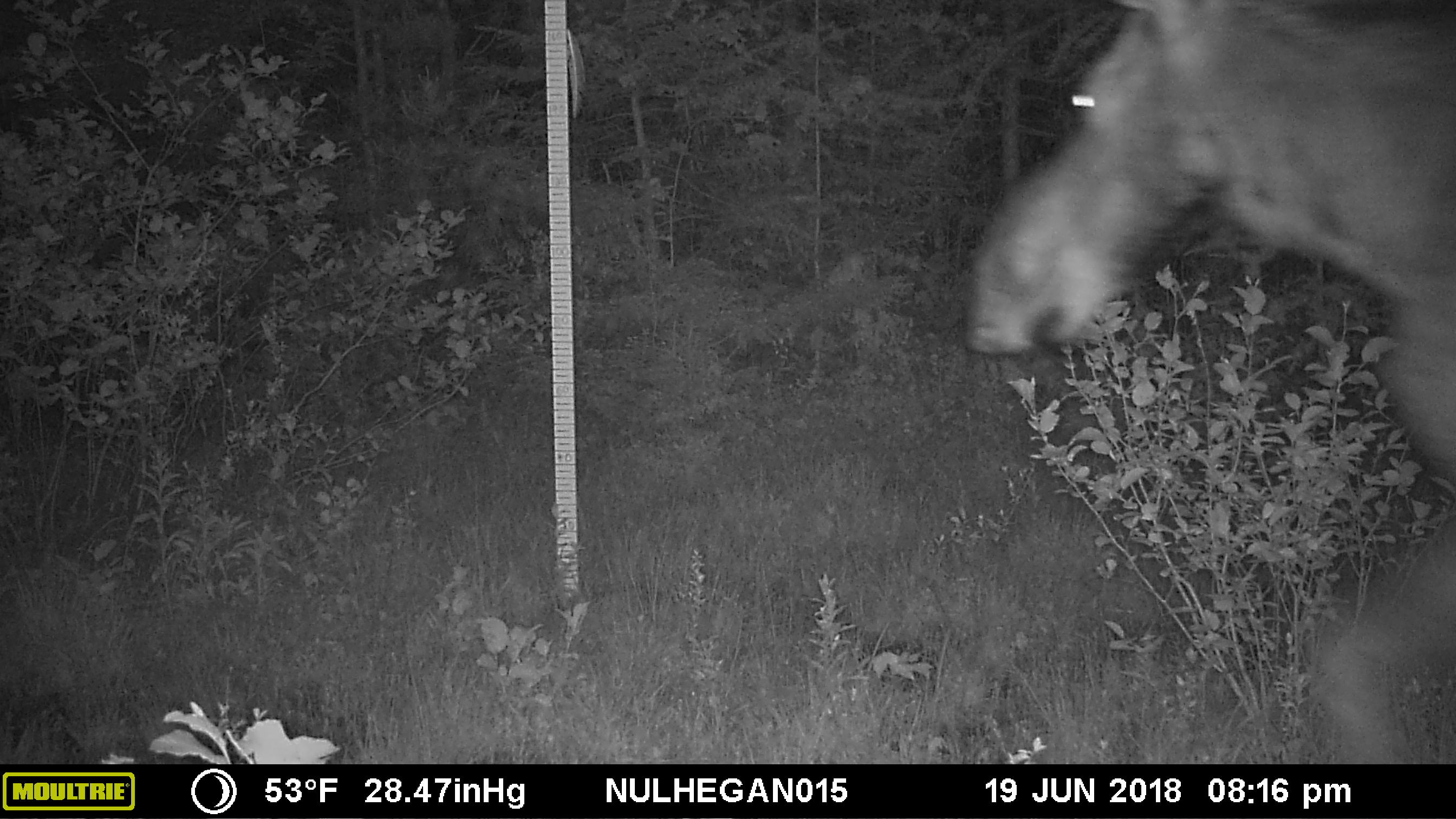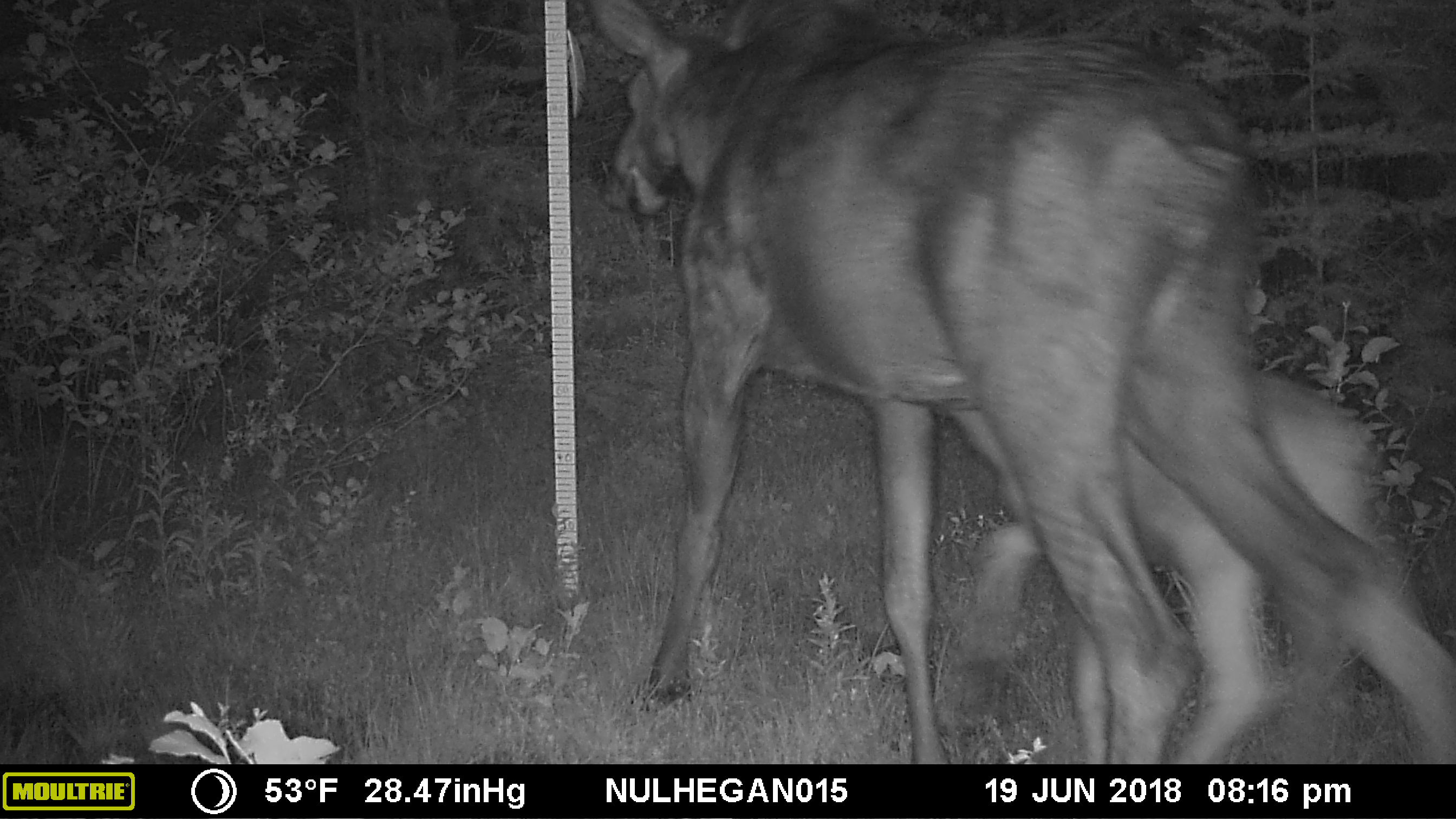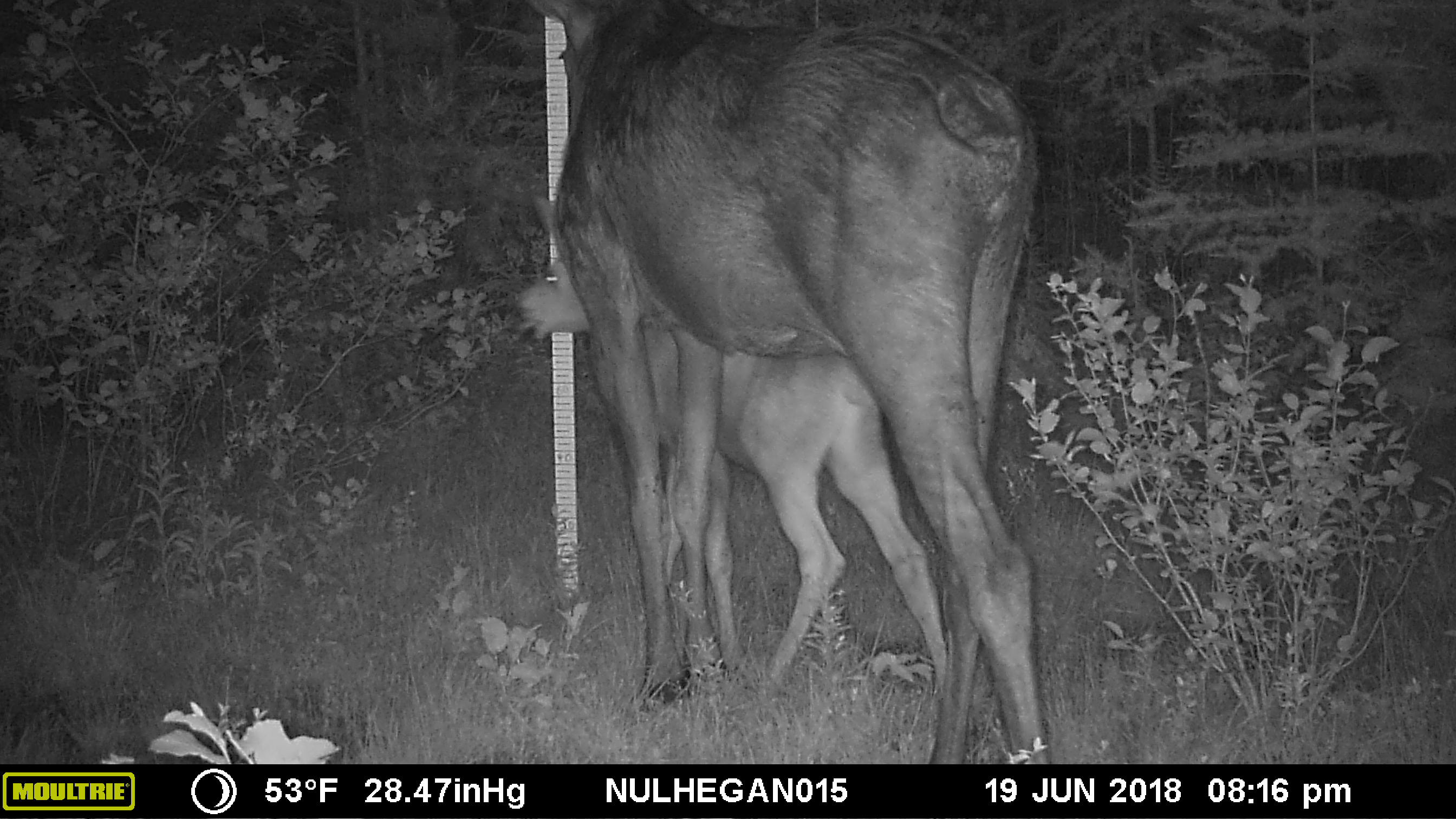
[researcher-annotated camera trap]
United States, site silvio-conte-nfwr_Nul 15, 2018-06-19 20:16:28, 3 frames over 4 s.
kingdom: Animalia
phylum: Chordata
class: Mammalia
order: Artiodactyla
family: Cervidae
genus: Alces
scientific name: Alces alces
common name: moose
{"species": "moose (Alces alces)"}